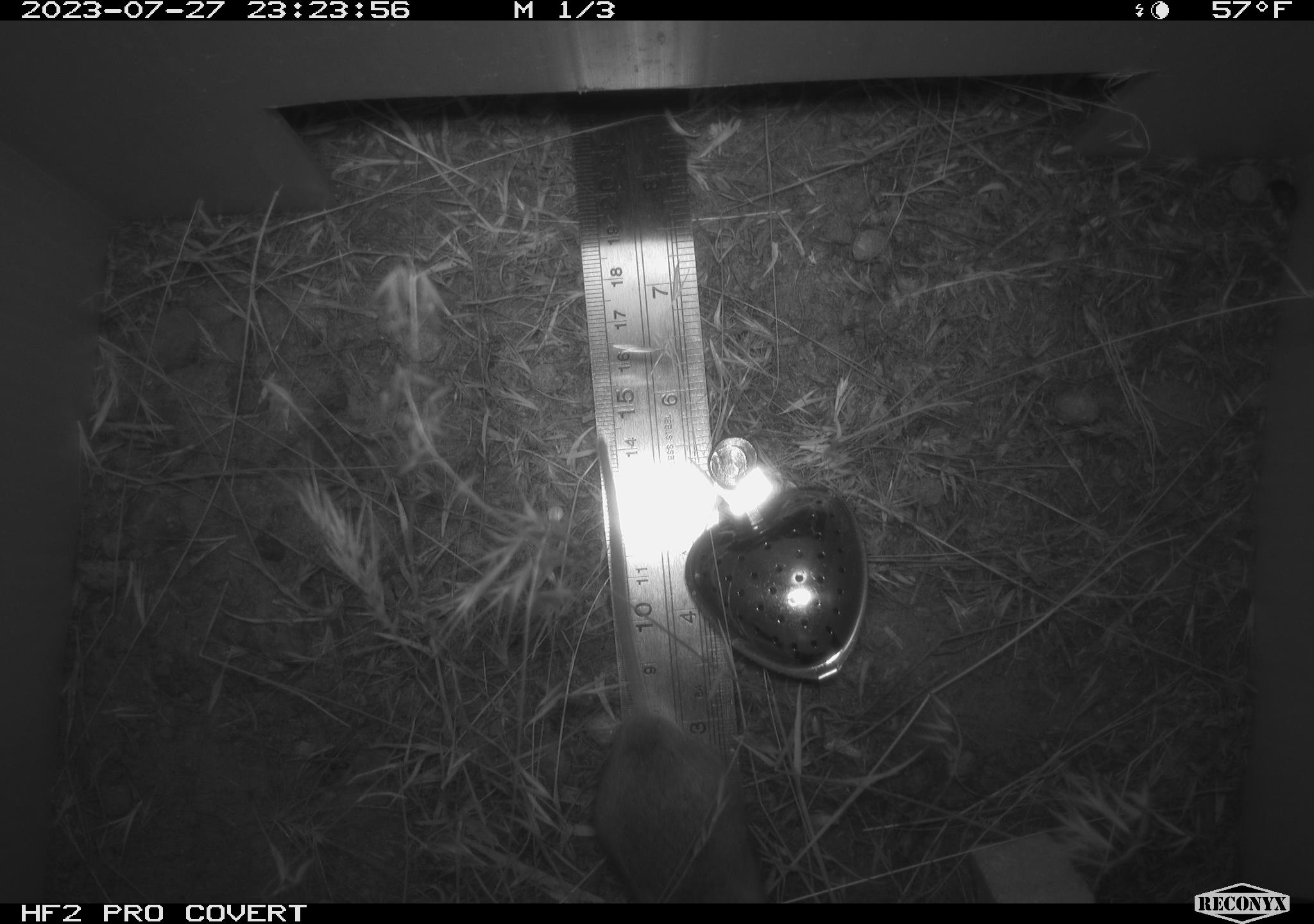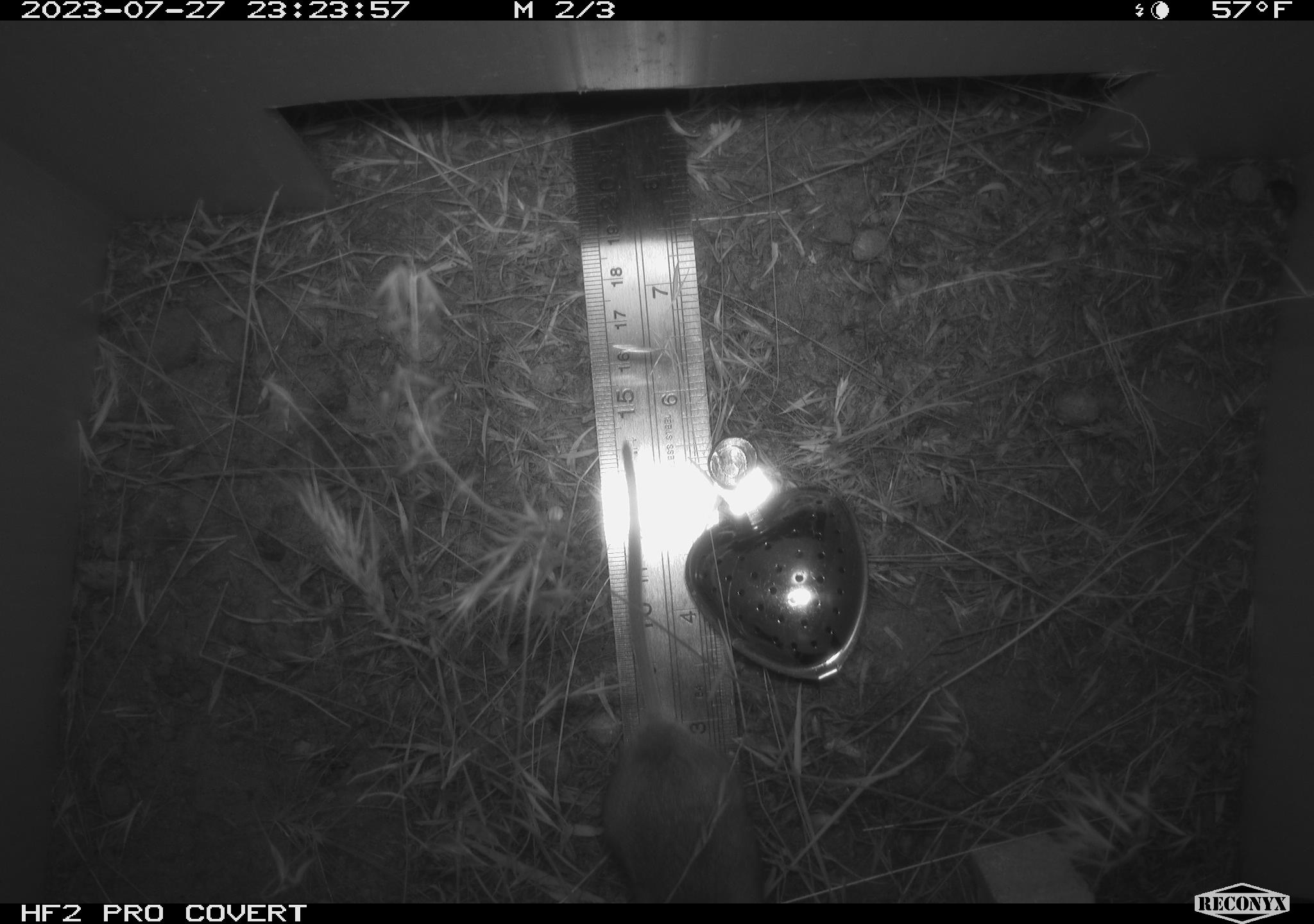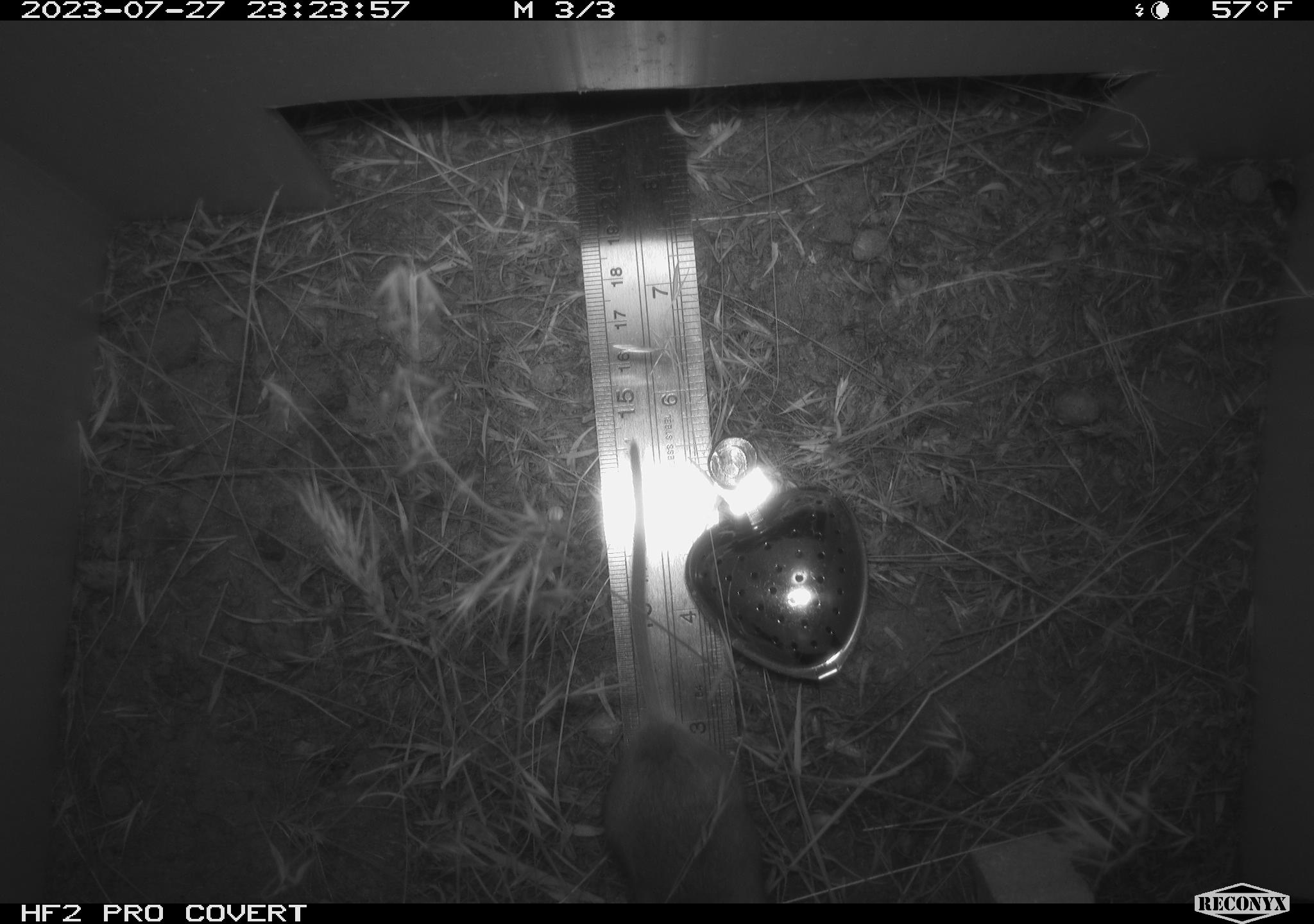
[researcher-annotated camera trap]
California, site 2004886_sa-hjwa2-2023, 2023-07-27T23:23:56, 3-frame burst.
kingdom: Animalia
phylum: Chordata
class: Mammalia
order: Rodentia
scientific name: Rodentia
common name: mouse species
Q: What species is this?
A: Mouse species (Rodentia).